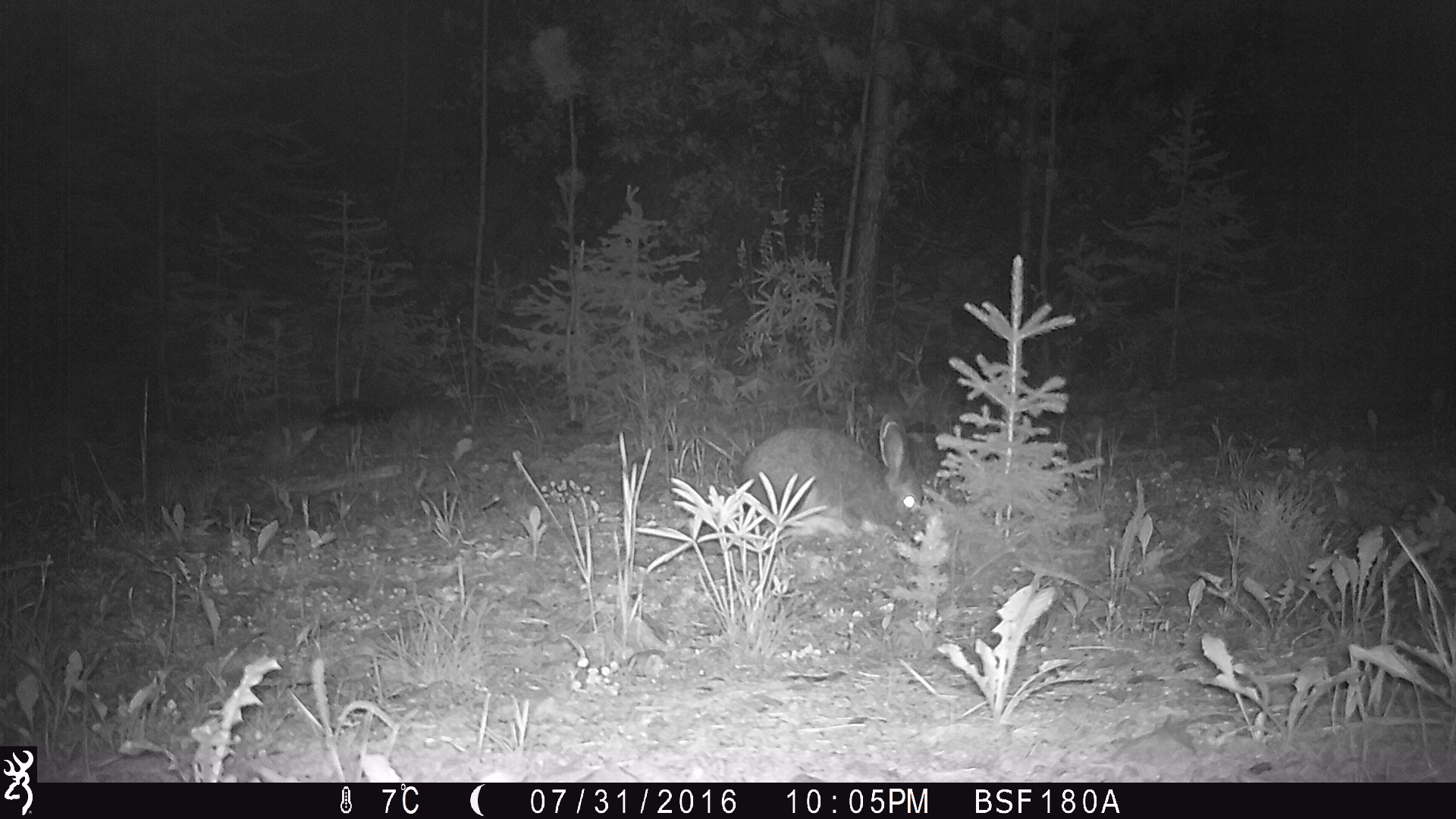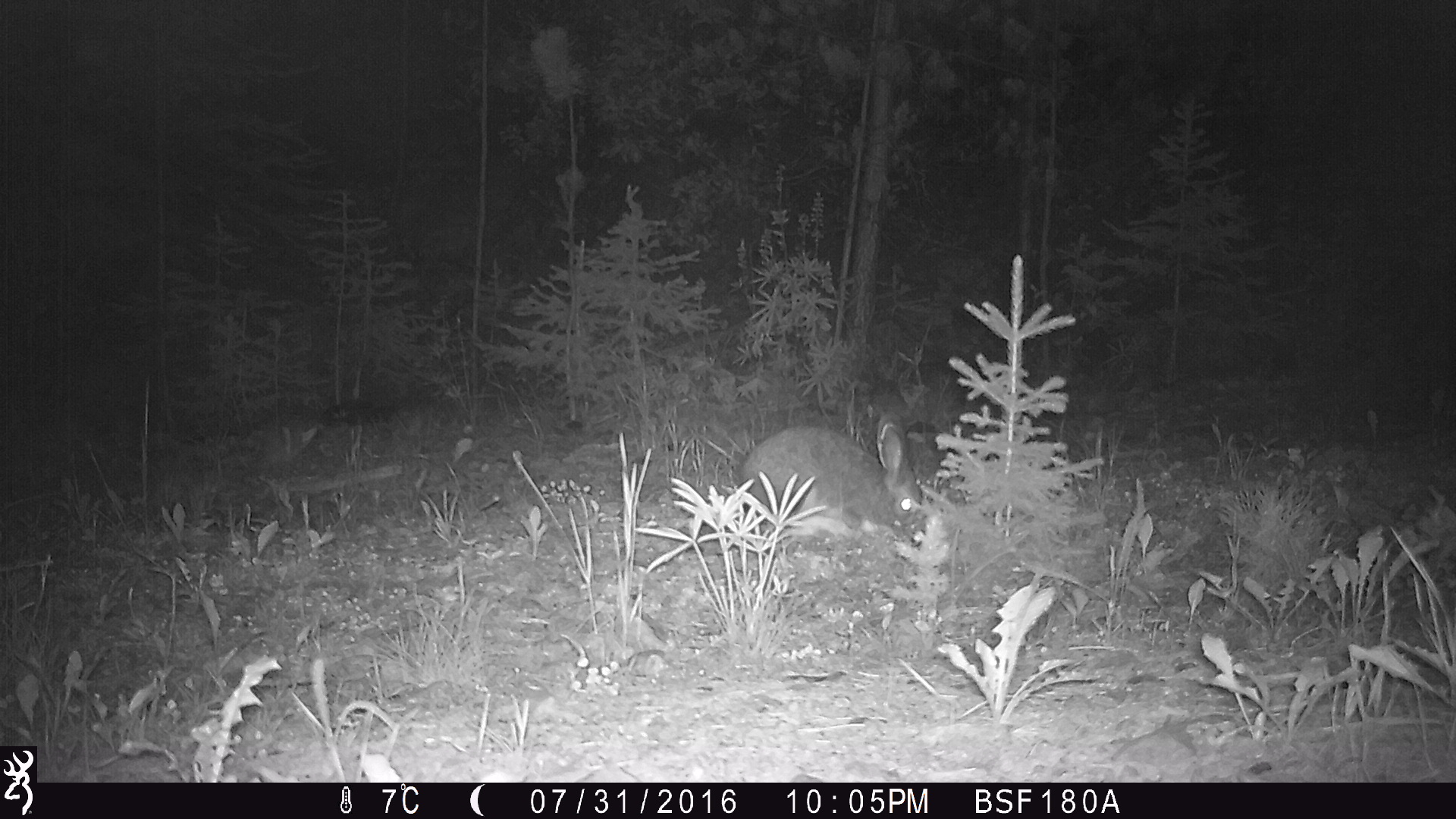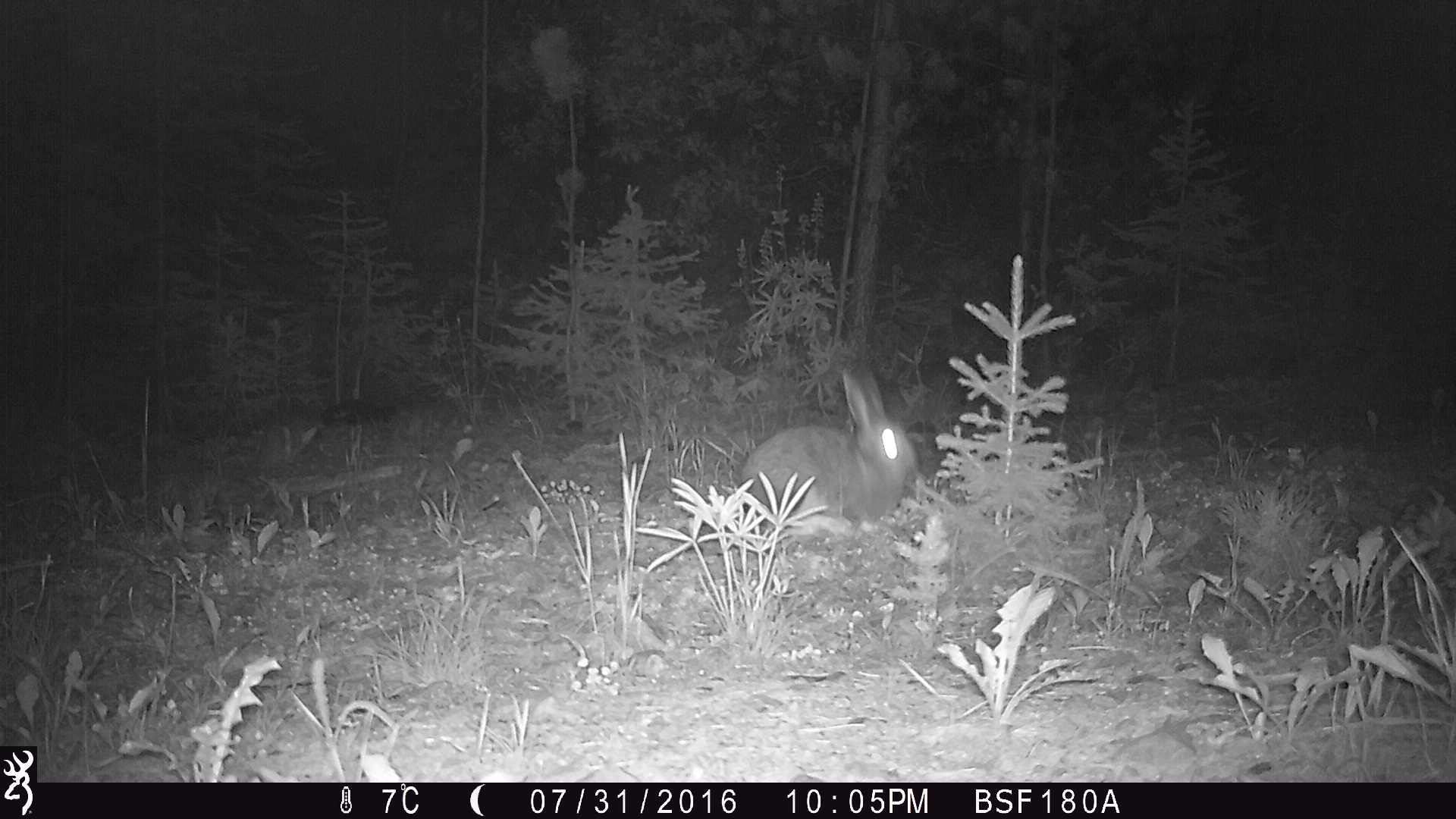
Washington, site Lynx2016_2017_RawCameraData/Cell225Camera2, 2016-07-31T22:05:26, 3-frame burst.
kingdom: Animalia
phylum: Chordata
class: Mammalia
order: Lagomorpha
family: Leporidae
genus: Lepus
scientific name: Lepus americanus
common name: snowshoe hare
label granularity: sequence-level